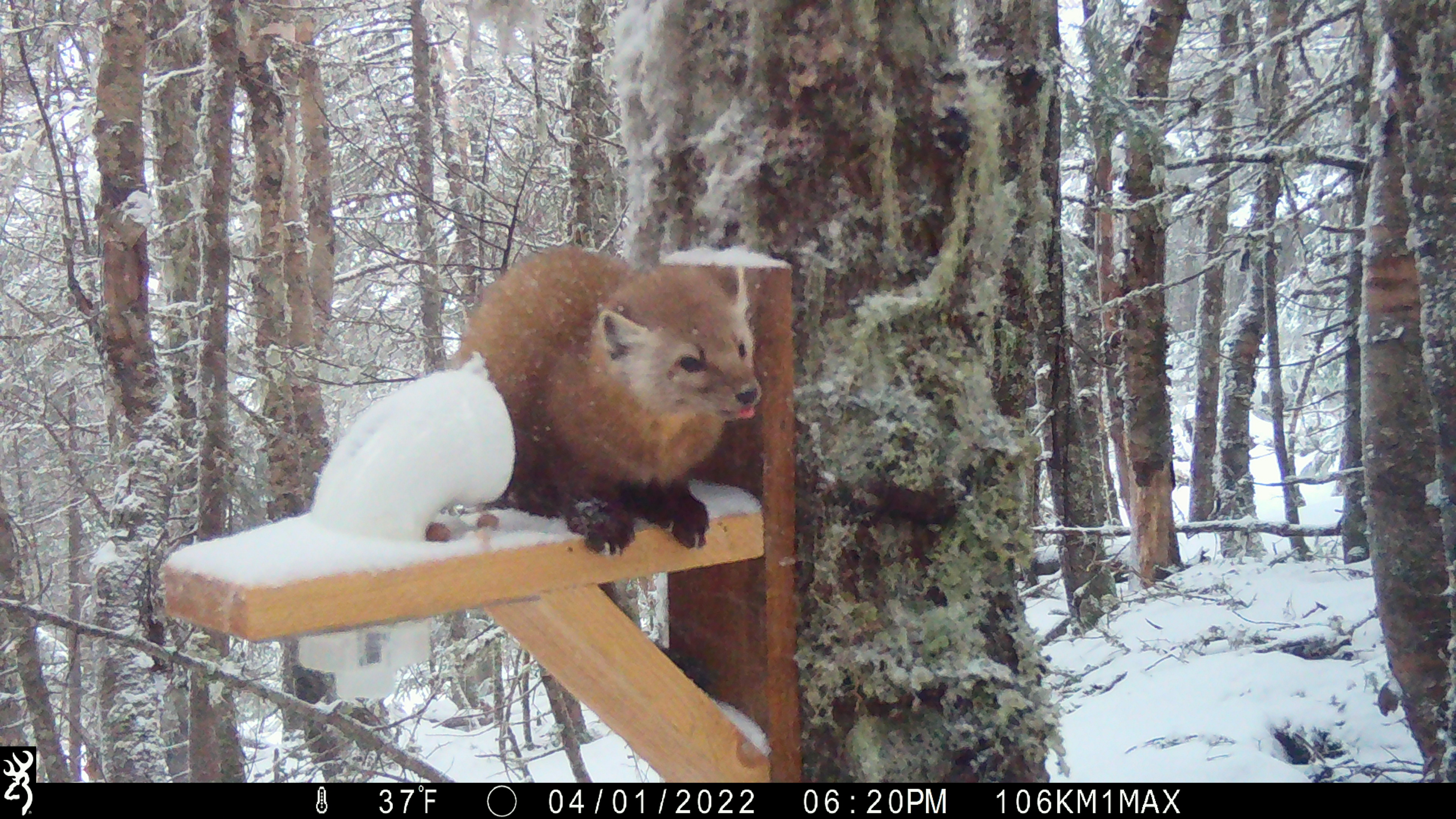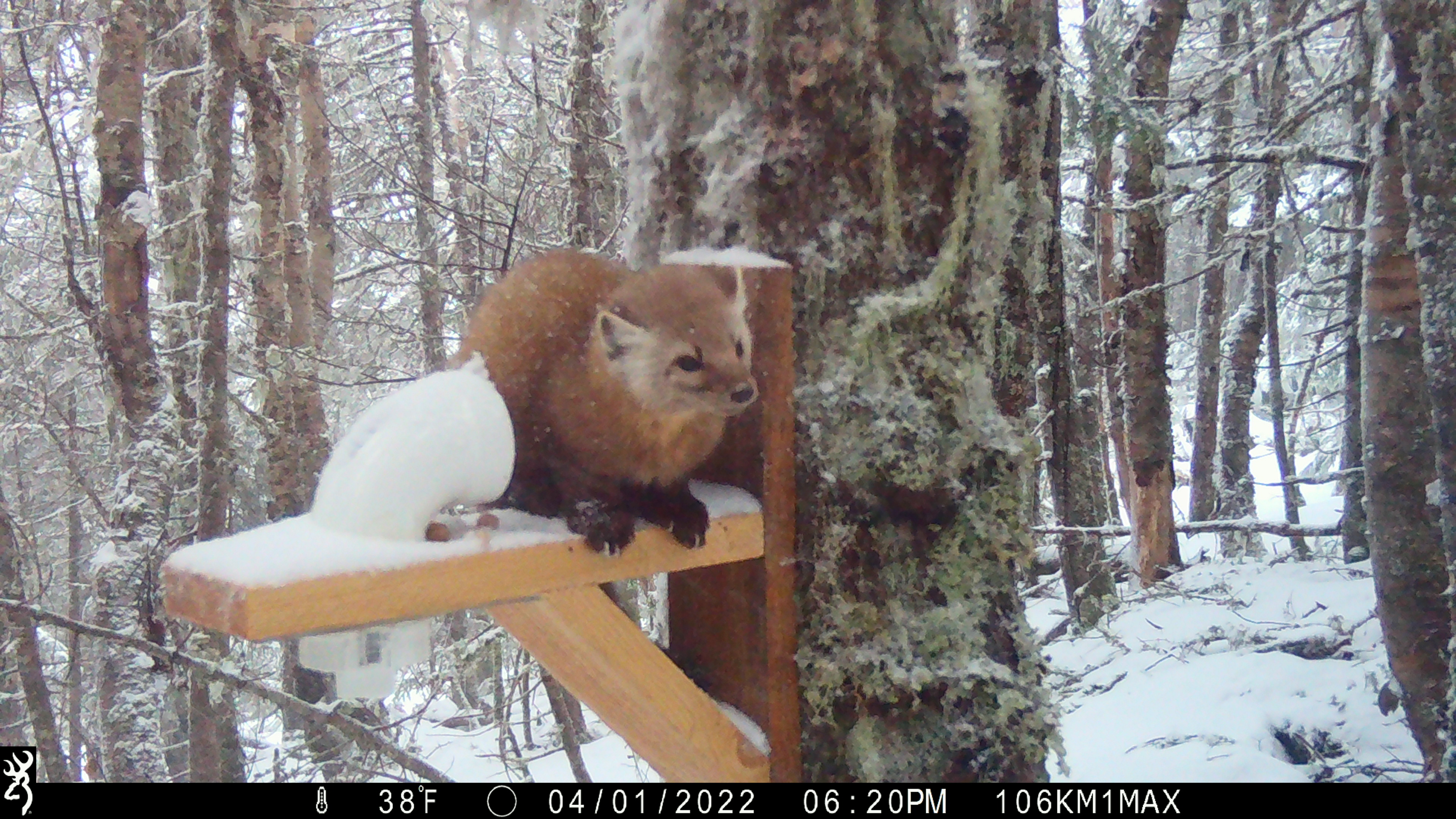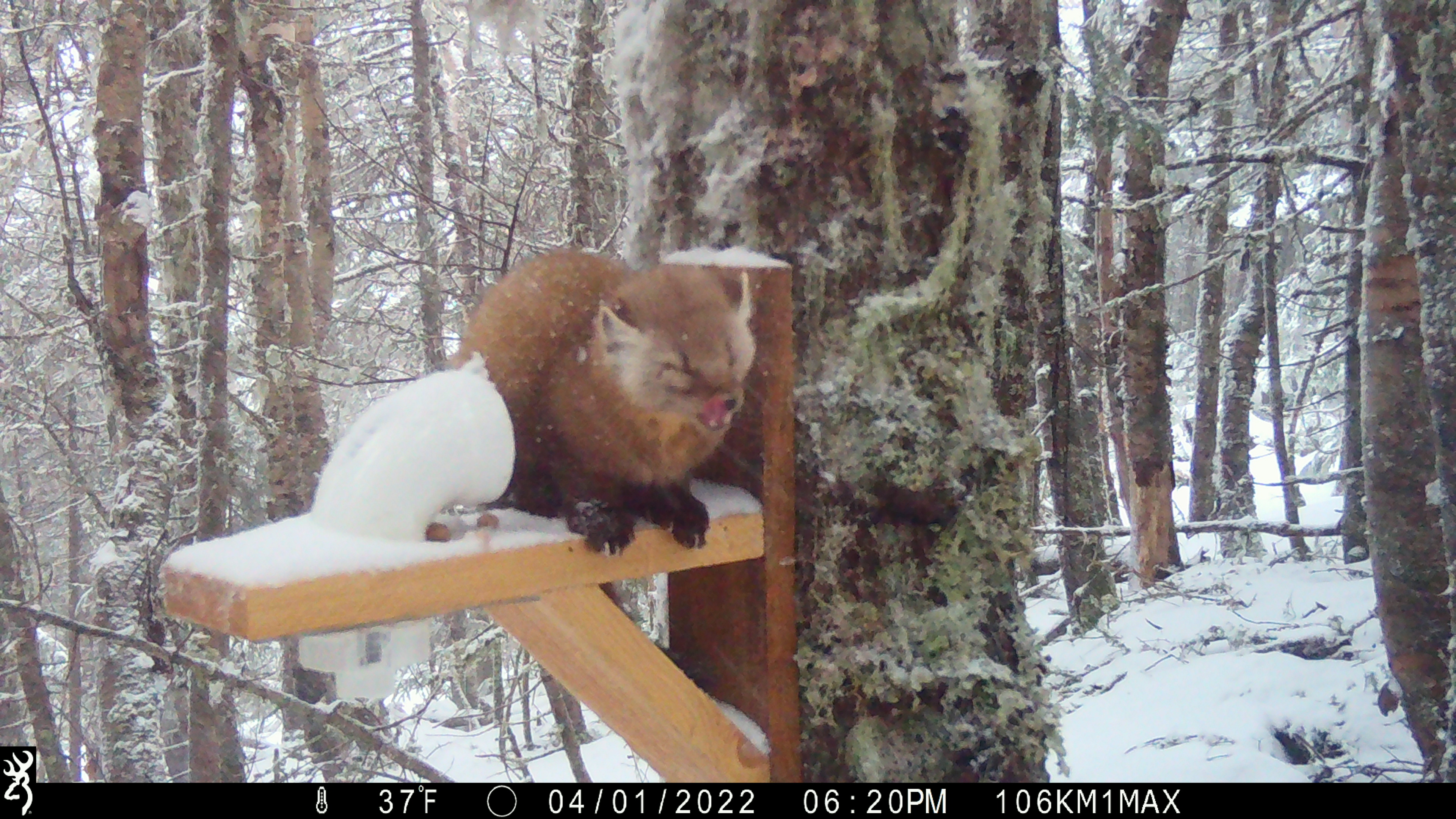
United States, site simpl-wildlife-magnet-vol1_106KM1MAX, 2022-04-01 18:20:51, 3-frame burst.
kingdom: Animalia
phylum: Chordata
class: Mammalia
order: Carnivora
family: Mustelidae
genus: Martes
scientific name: Martes americana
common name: american marten